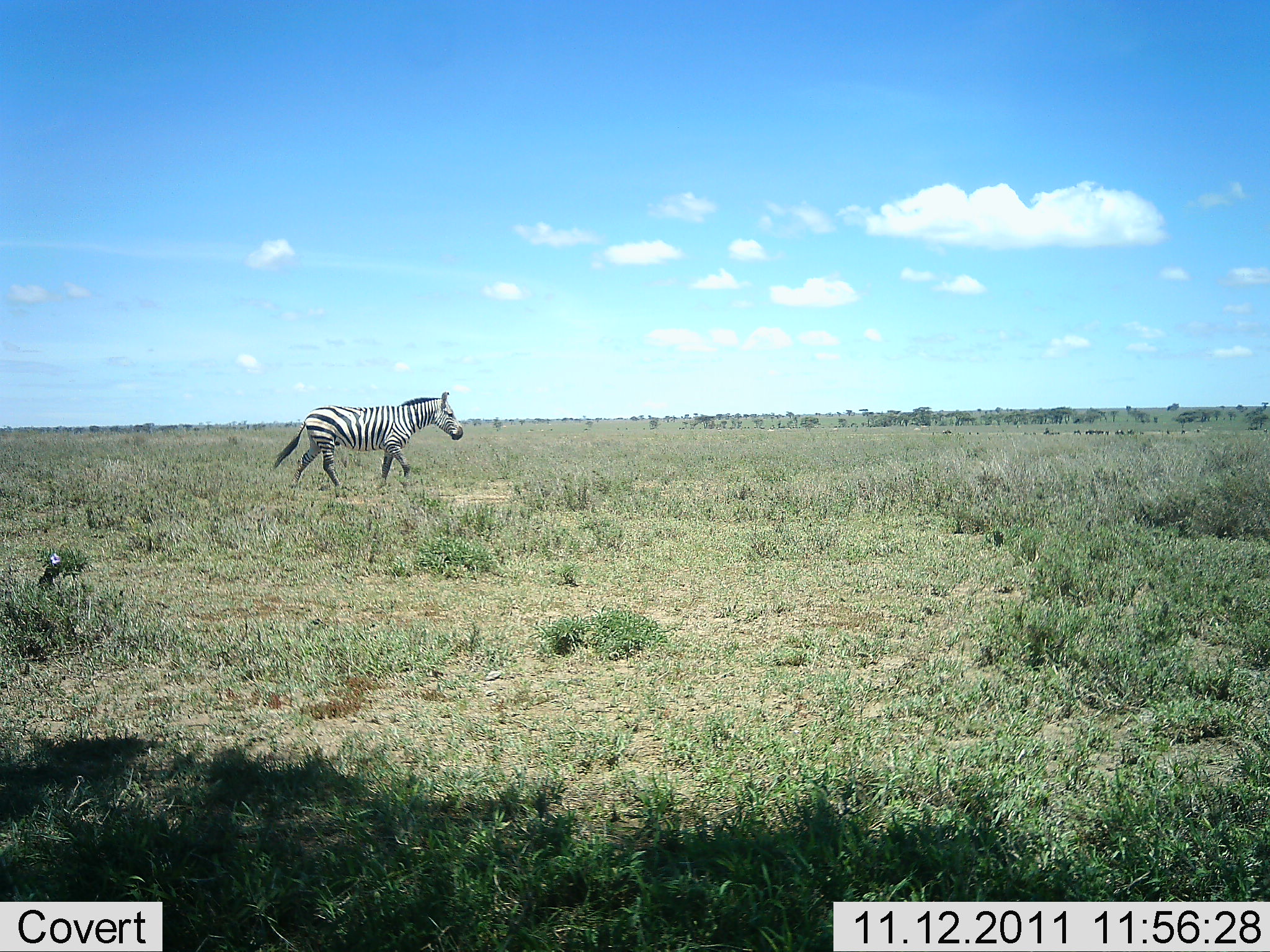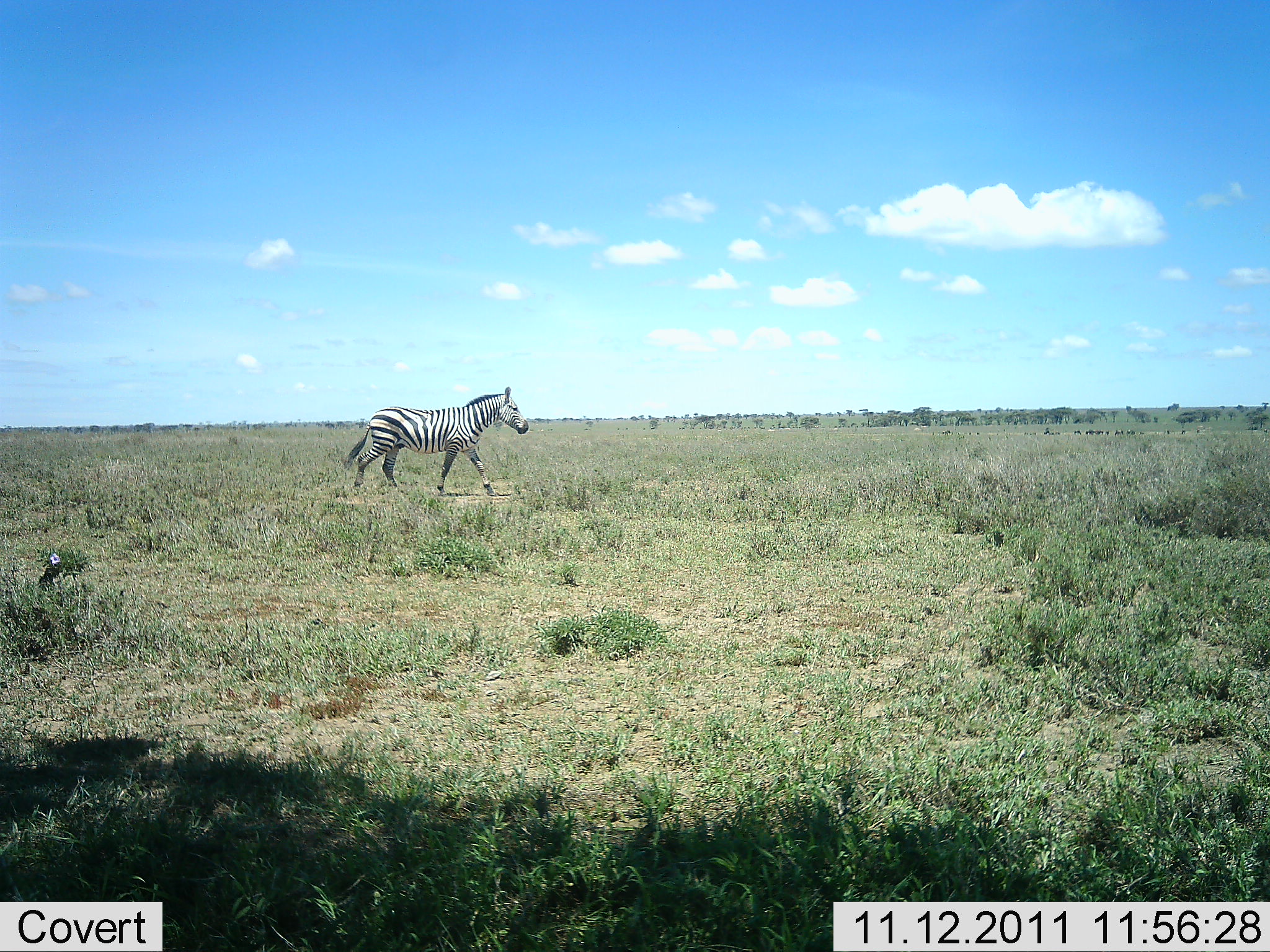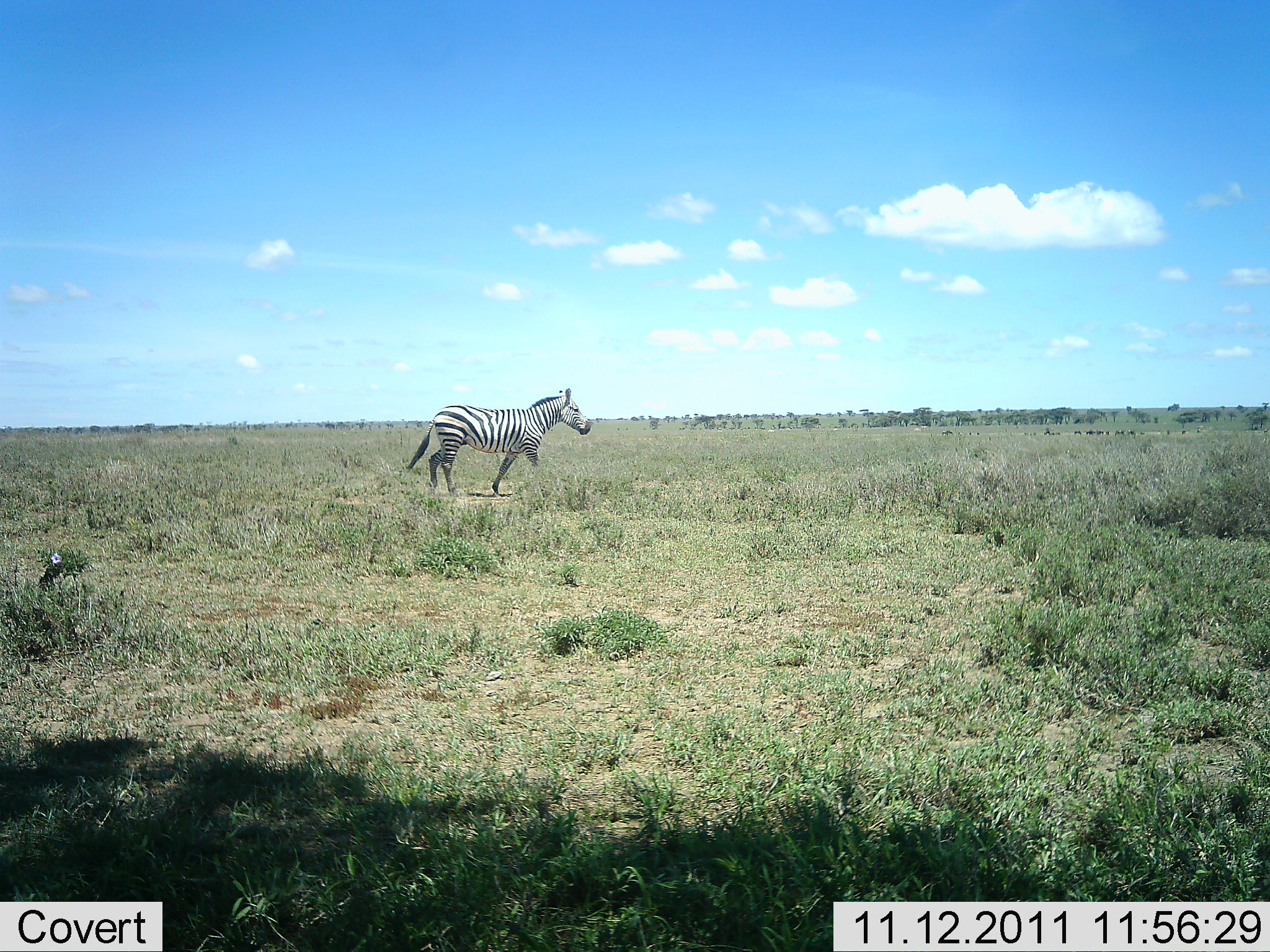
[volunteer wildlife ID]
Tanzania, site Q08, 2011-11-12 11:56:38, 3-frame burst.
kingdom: Animalia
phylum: Chordata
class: Mammalia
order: Perissodactyla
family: Equidae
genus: Equus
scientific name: Equus quagga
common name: plains zebra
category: zebra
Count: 1.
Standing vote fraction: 0%.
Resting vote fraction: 0%.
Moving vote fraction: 100%.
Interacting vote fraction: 0%.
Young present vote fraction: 0%.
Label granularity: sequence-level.